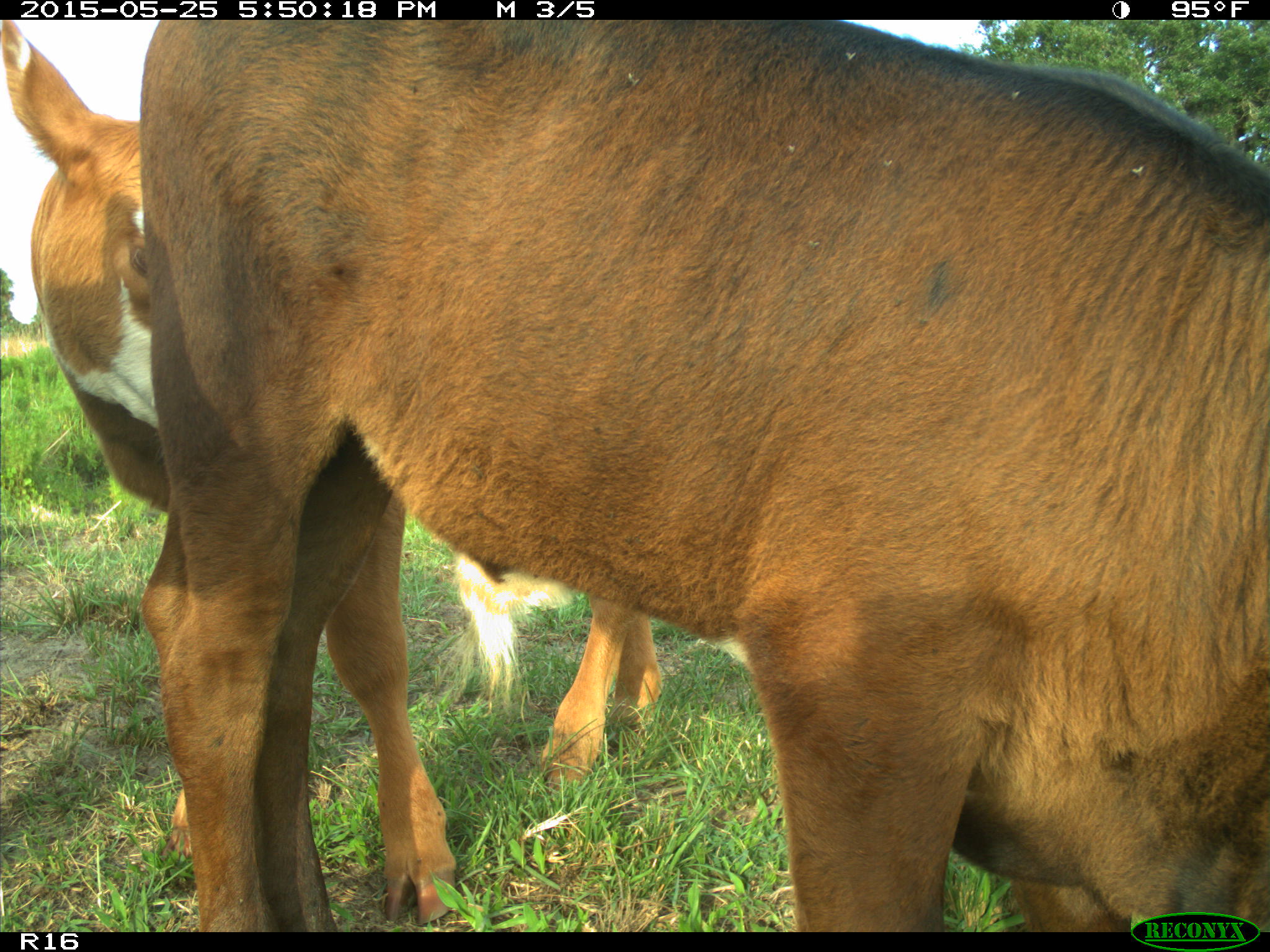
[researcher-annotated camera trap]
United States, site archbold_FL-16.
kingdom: Animalia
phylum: Chordata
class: Mammalia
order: Artiodactyla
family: Bovidae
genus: Bos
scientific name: Bos taurus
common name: domestic cow